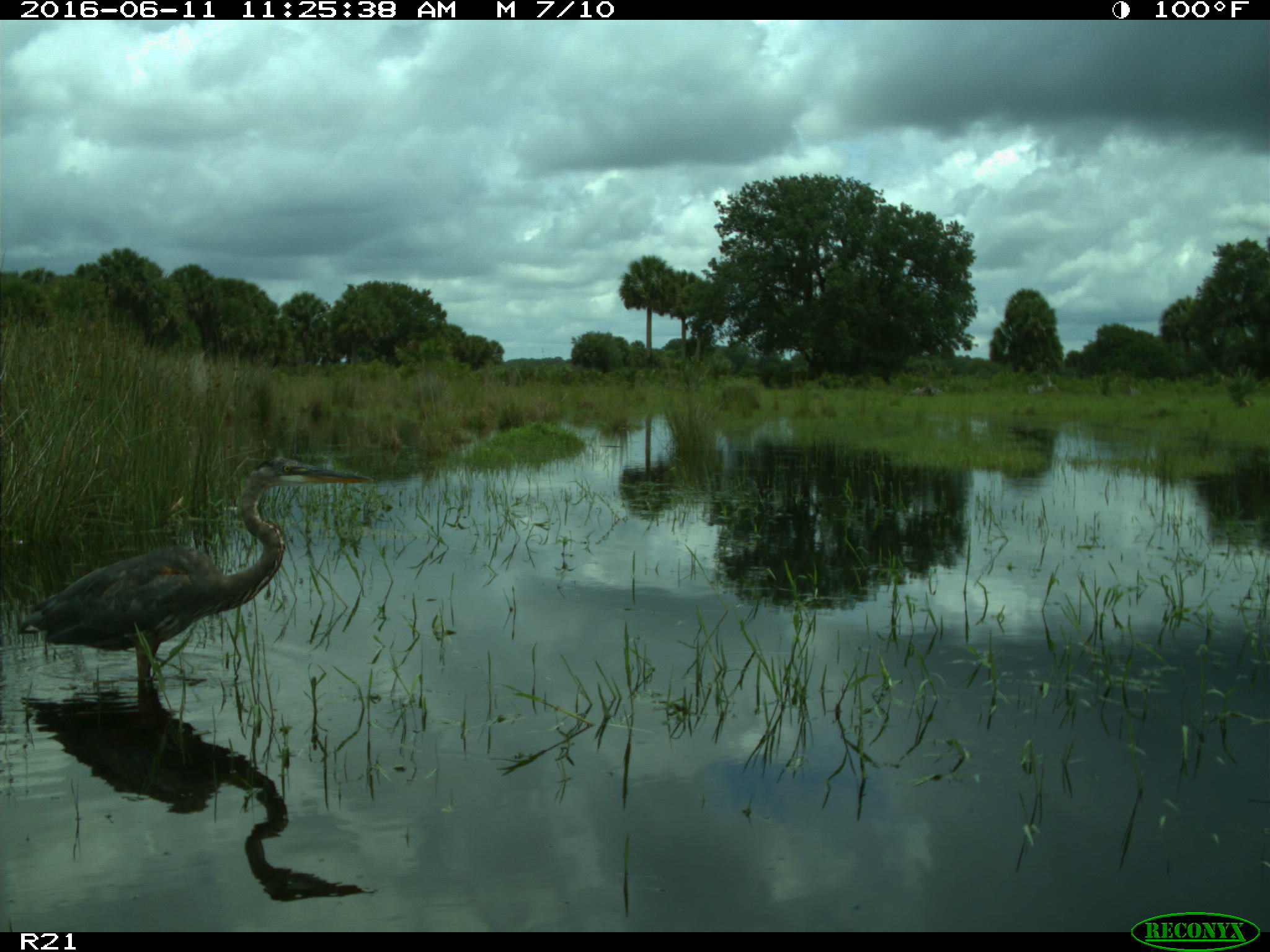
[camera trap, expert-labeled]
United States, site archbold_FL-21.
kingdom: Animalia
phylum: Chordata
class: Aves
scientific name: Aves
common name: birds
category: unidentified bird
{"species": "unidentified bird (birds) (Aves)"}